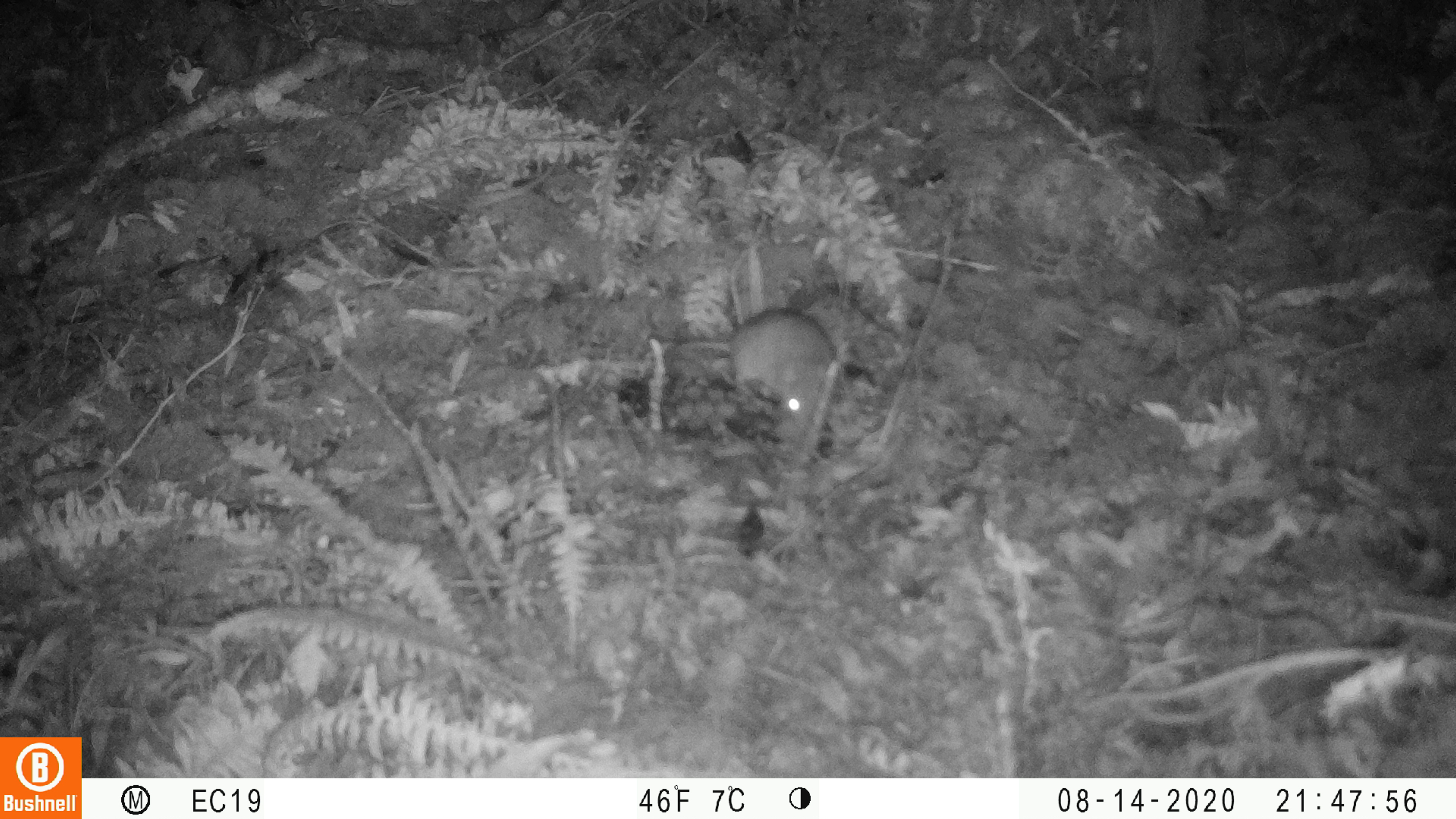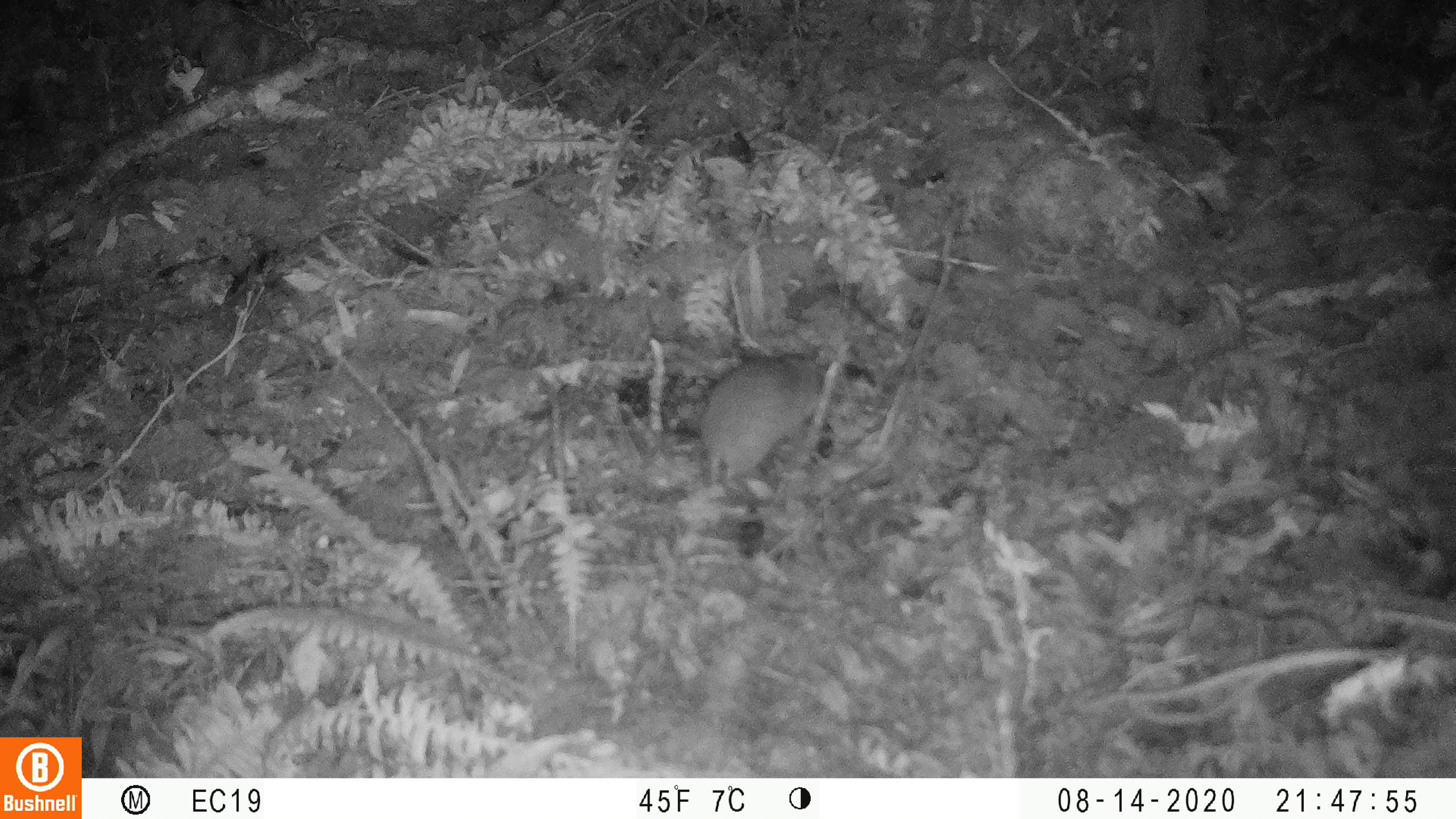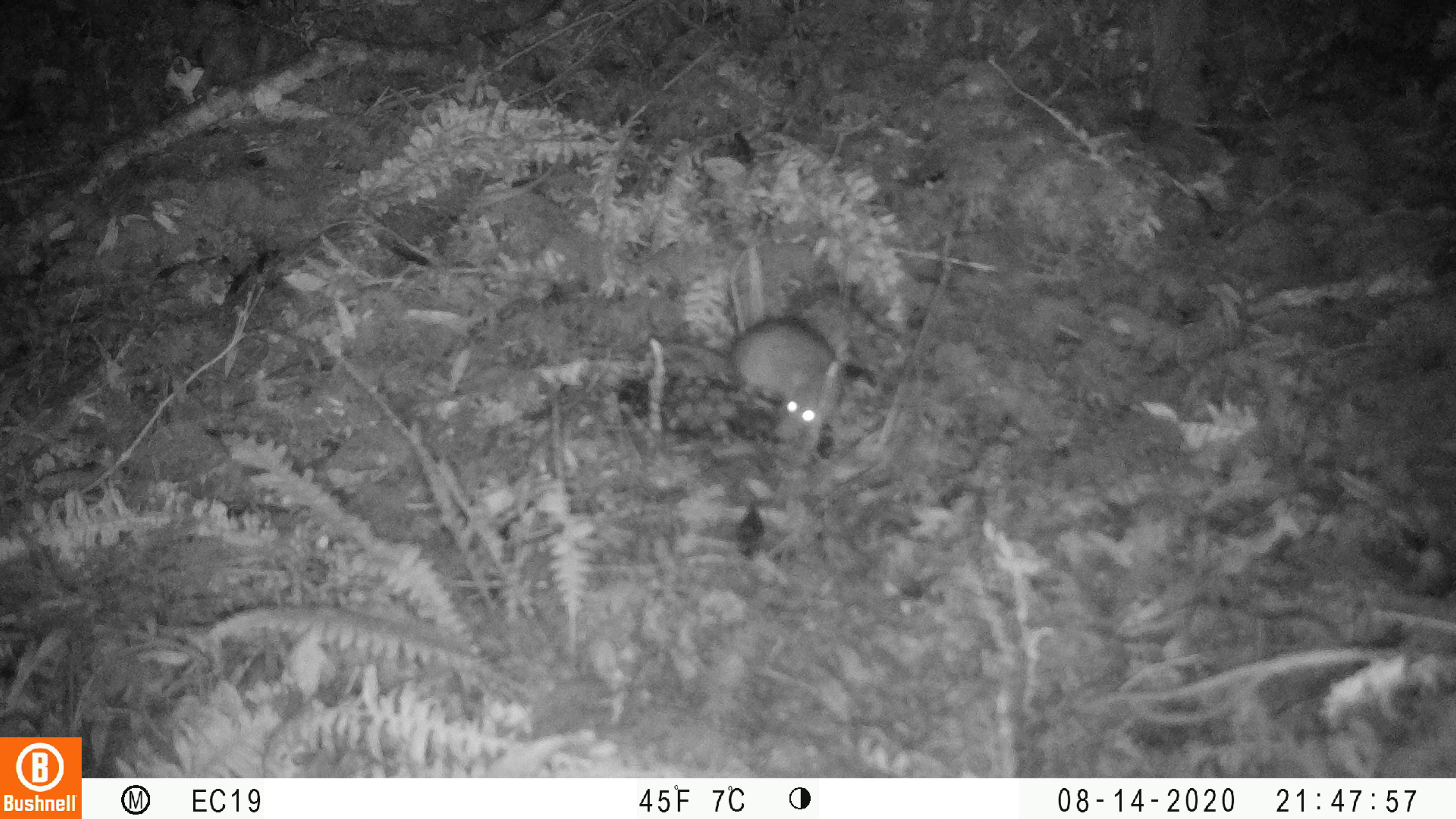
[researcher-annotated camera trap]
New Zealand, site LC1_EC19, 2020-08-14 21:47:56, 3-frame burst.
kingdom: Animalia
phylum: Chordata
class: Mammalia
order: Rodentia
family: Muridae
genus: Rattus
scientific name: Rattus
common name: rat